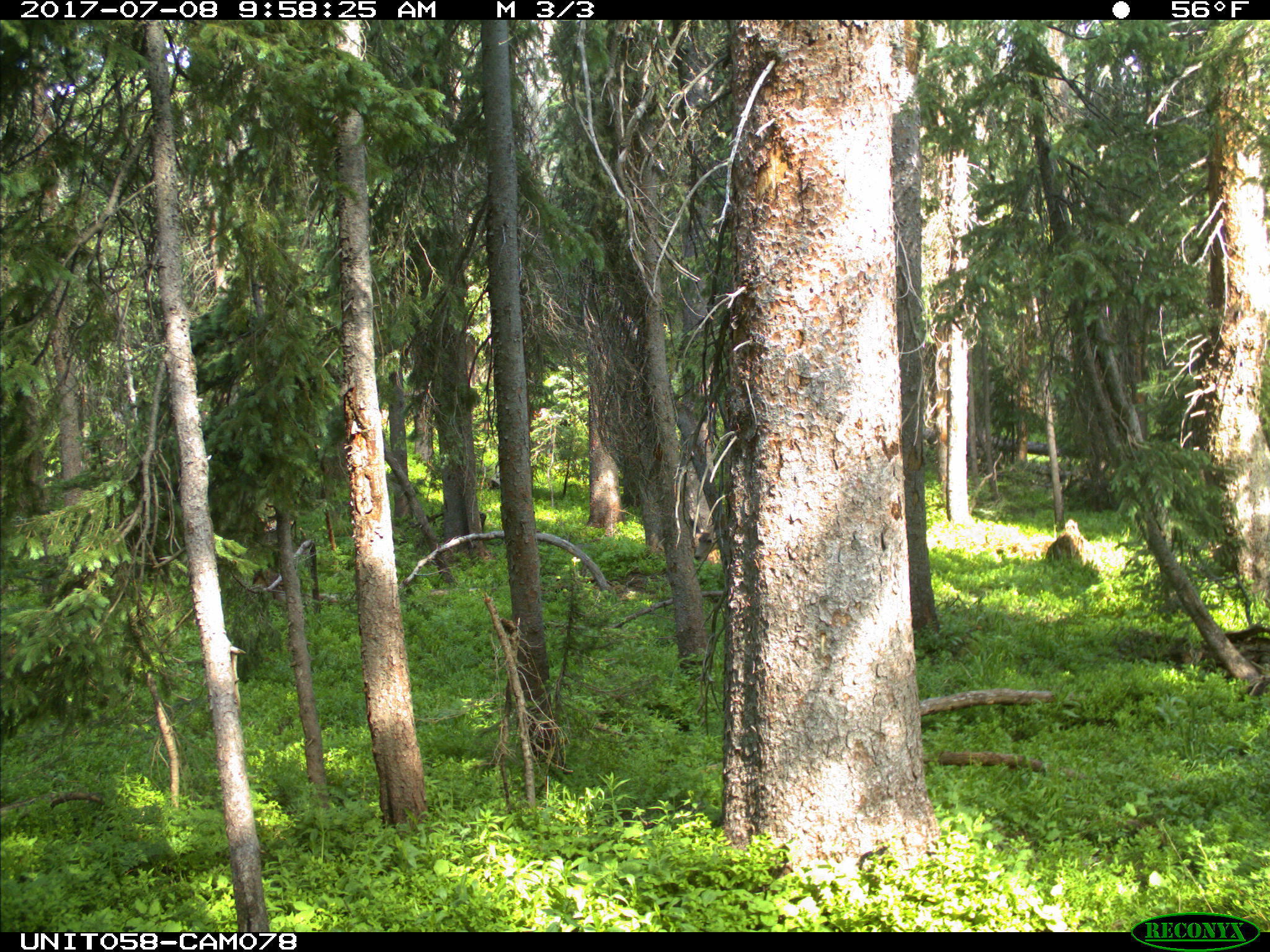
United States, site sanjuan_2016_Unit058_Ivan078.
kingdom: Animalia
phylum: Chordata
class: Mammalia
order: Artiodactyla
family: Cervidae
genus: Odocoileus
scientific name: Odocoileus hemionus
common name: mule deer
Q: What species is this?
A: Odocoileus hemionus (mule deer).